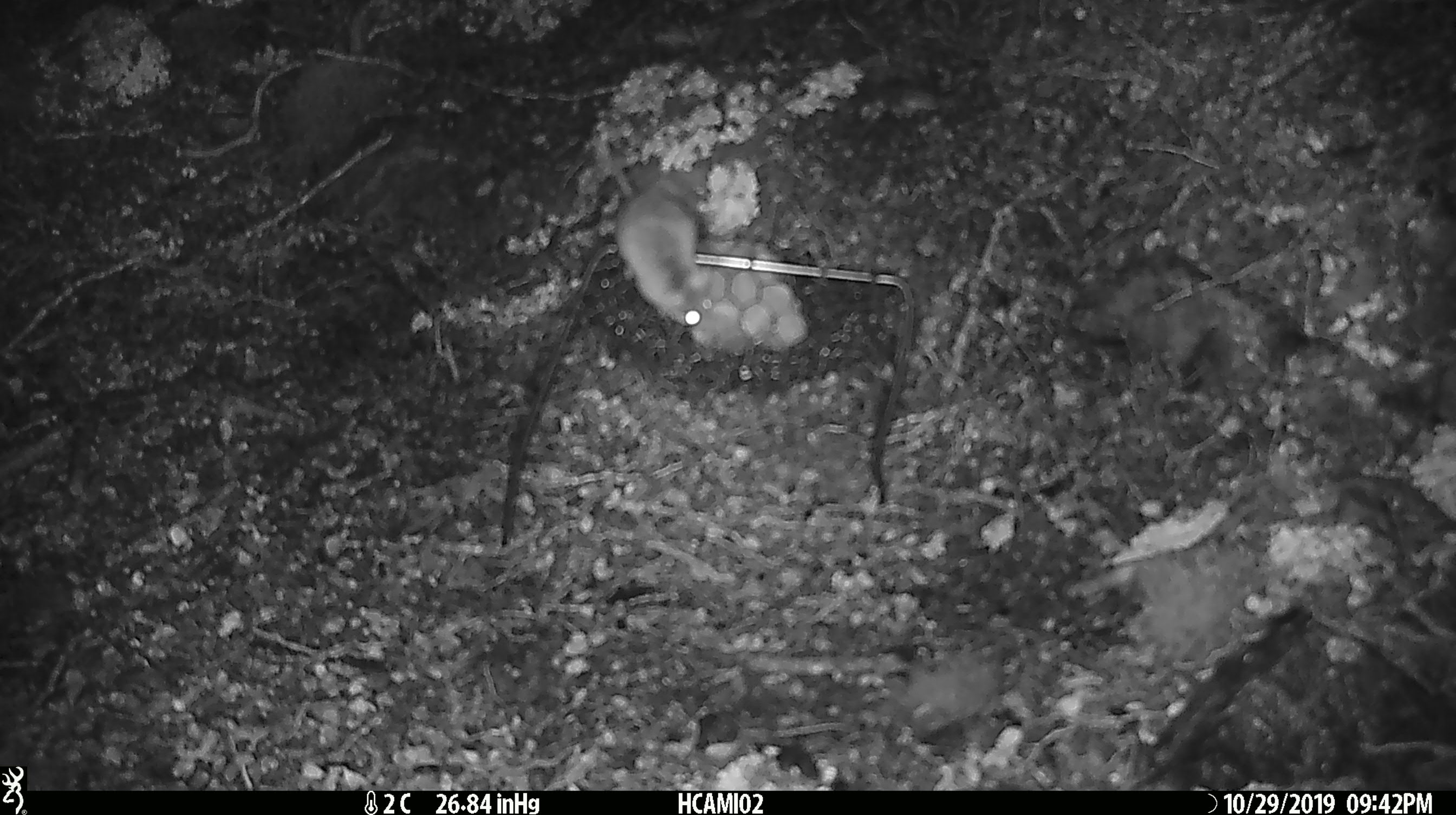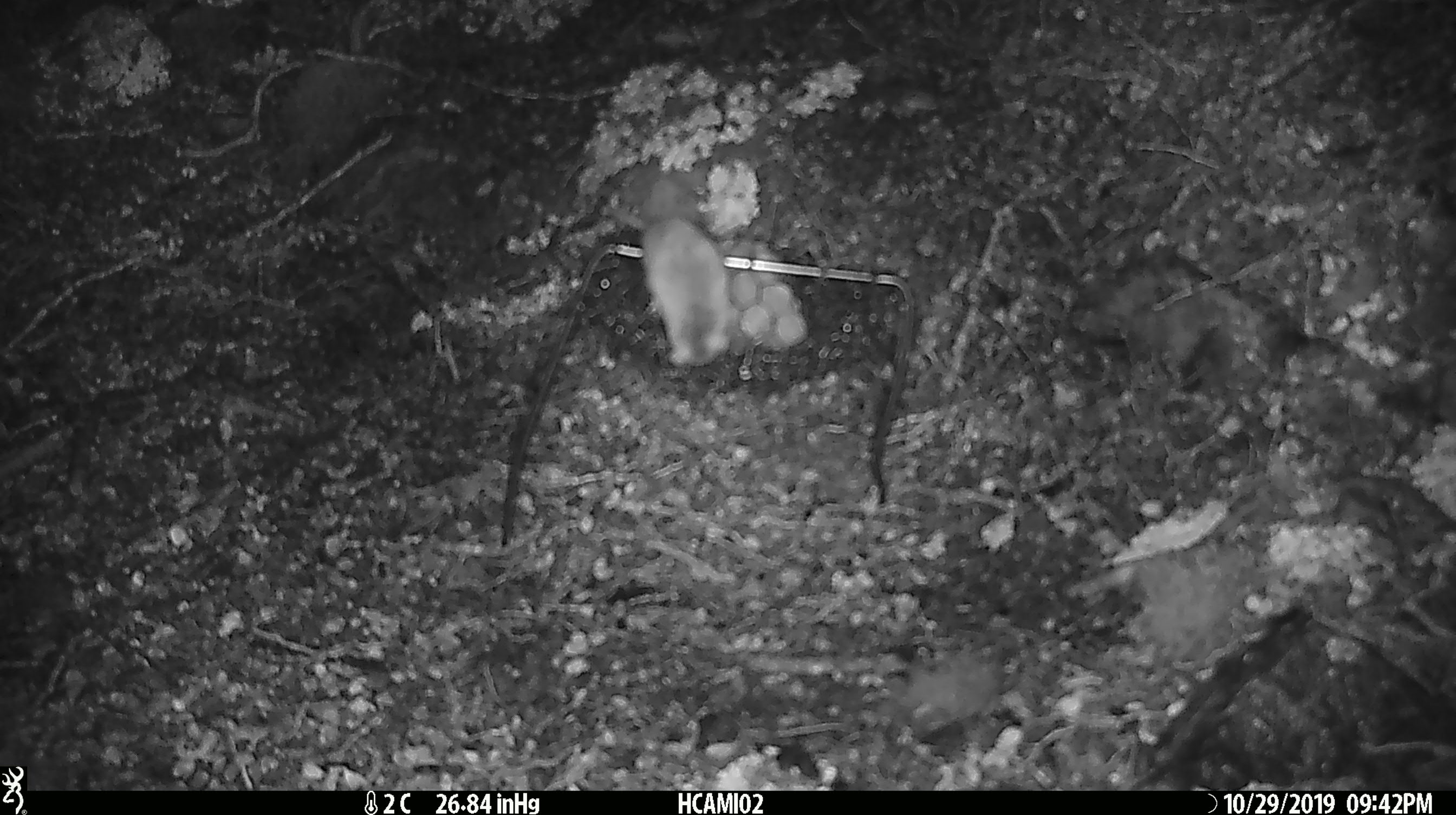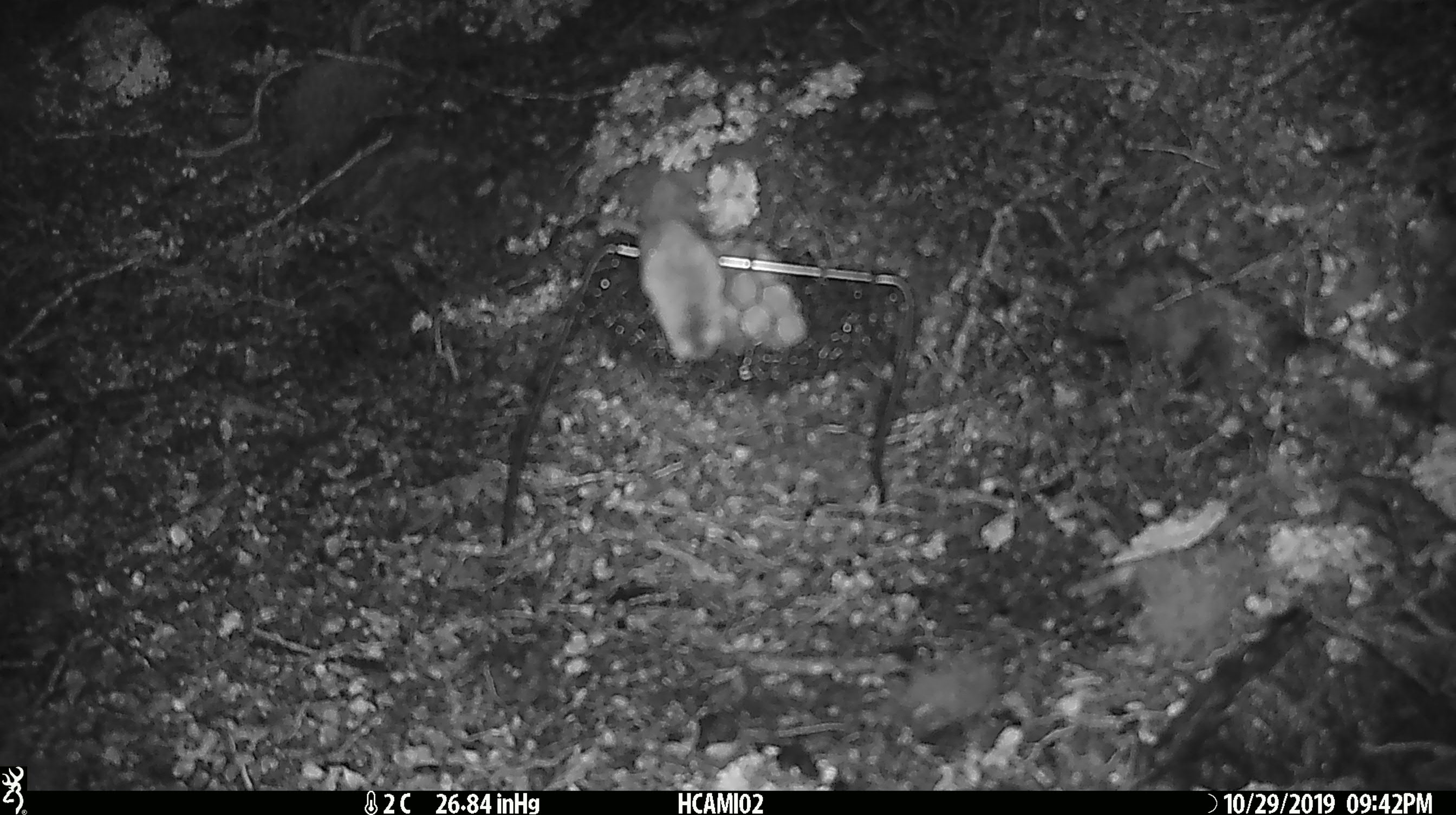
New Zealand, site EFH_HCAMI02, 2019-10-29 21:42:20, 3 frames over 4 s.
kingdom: Animalia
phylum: Chordata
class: Mammalia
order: Rodentia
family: Muridae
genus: Mus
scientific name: Mus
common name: mouse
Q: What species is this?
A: Mouse (Mus).